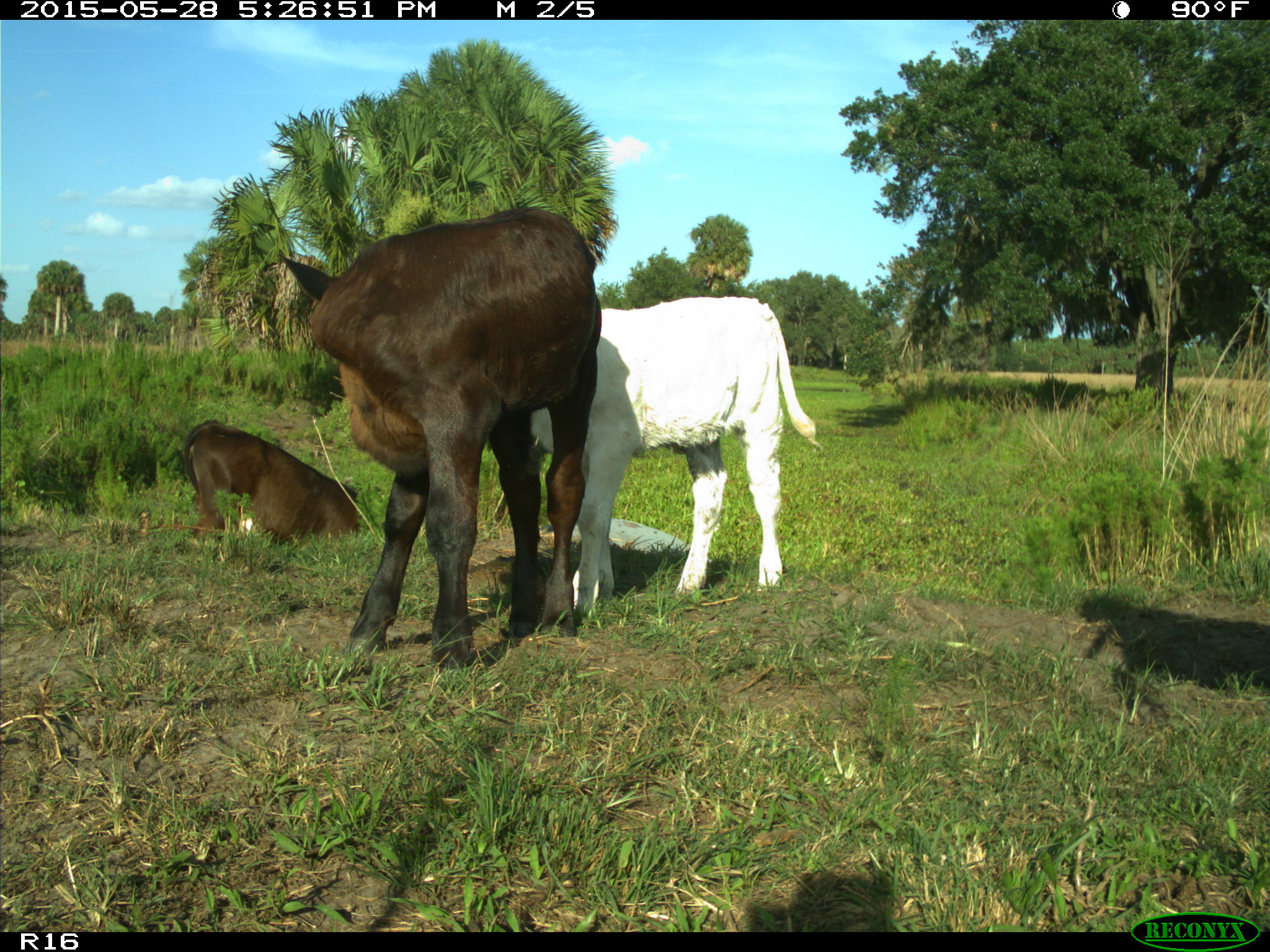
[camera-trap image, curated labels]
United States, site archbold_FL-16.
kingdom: Animalia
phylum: Chordata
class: Mammalia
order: Artiodactyla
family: Bovidae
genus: Bos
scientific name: Bos taurus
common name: domestic cow